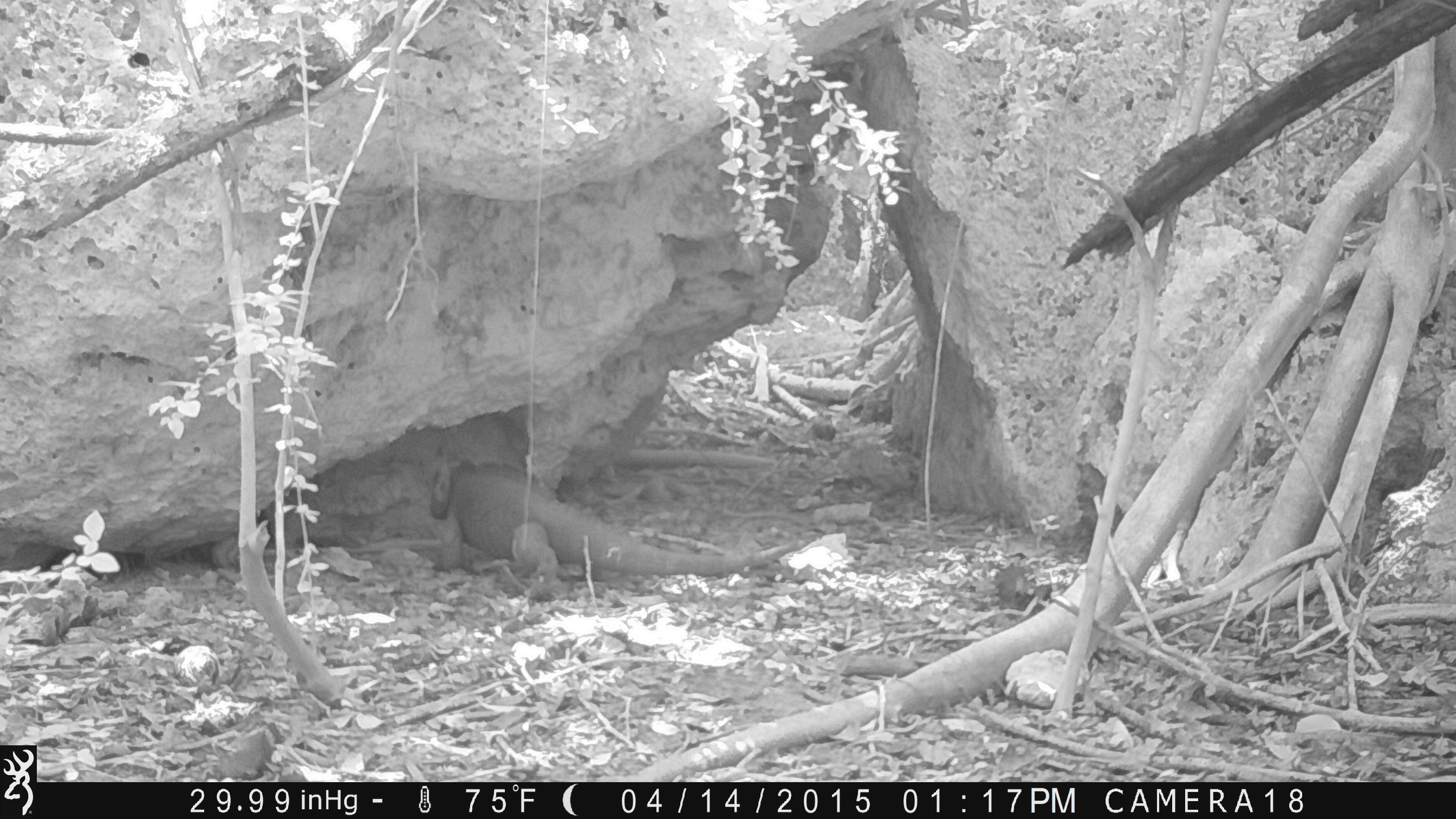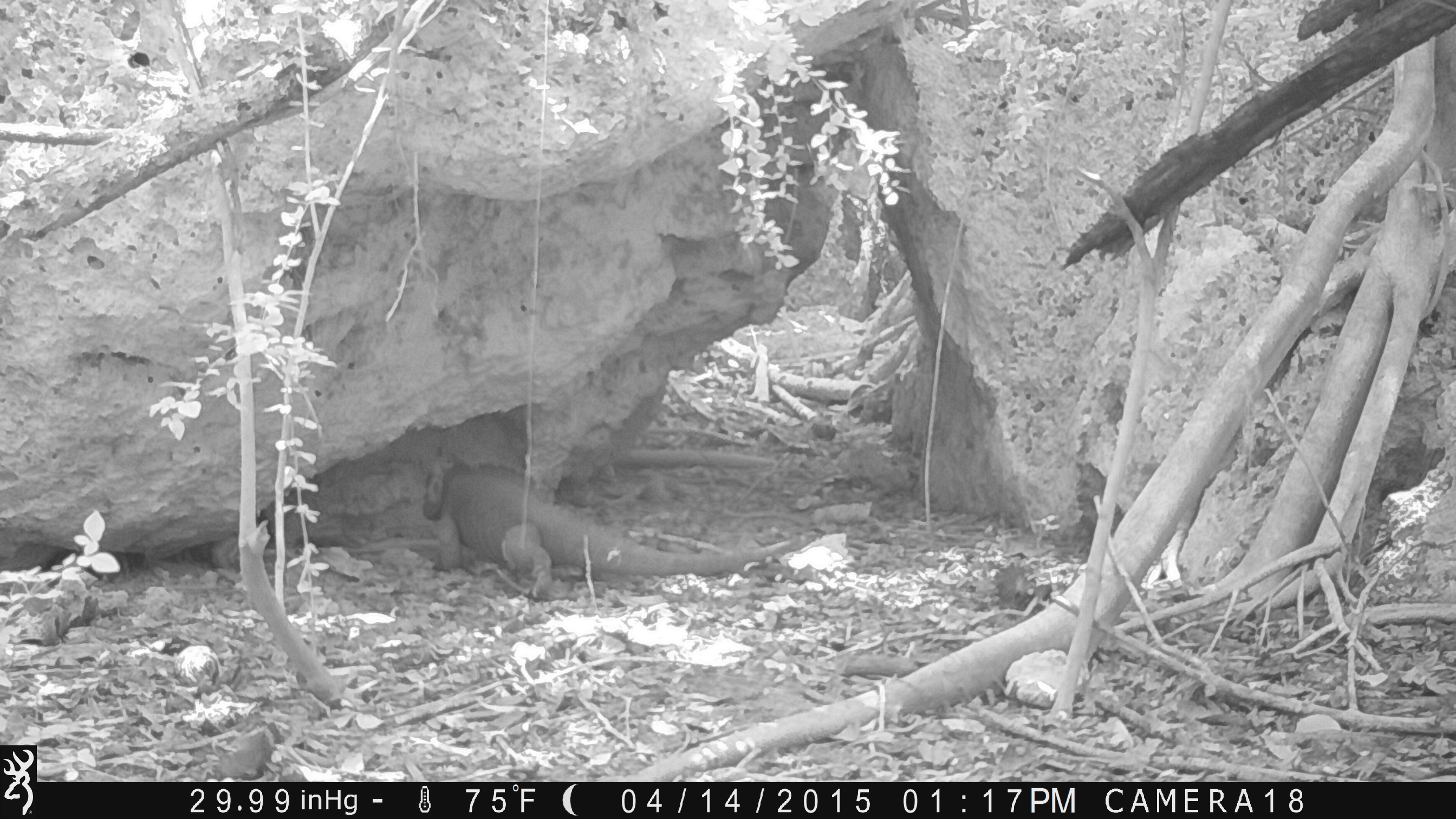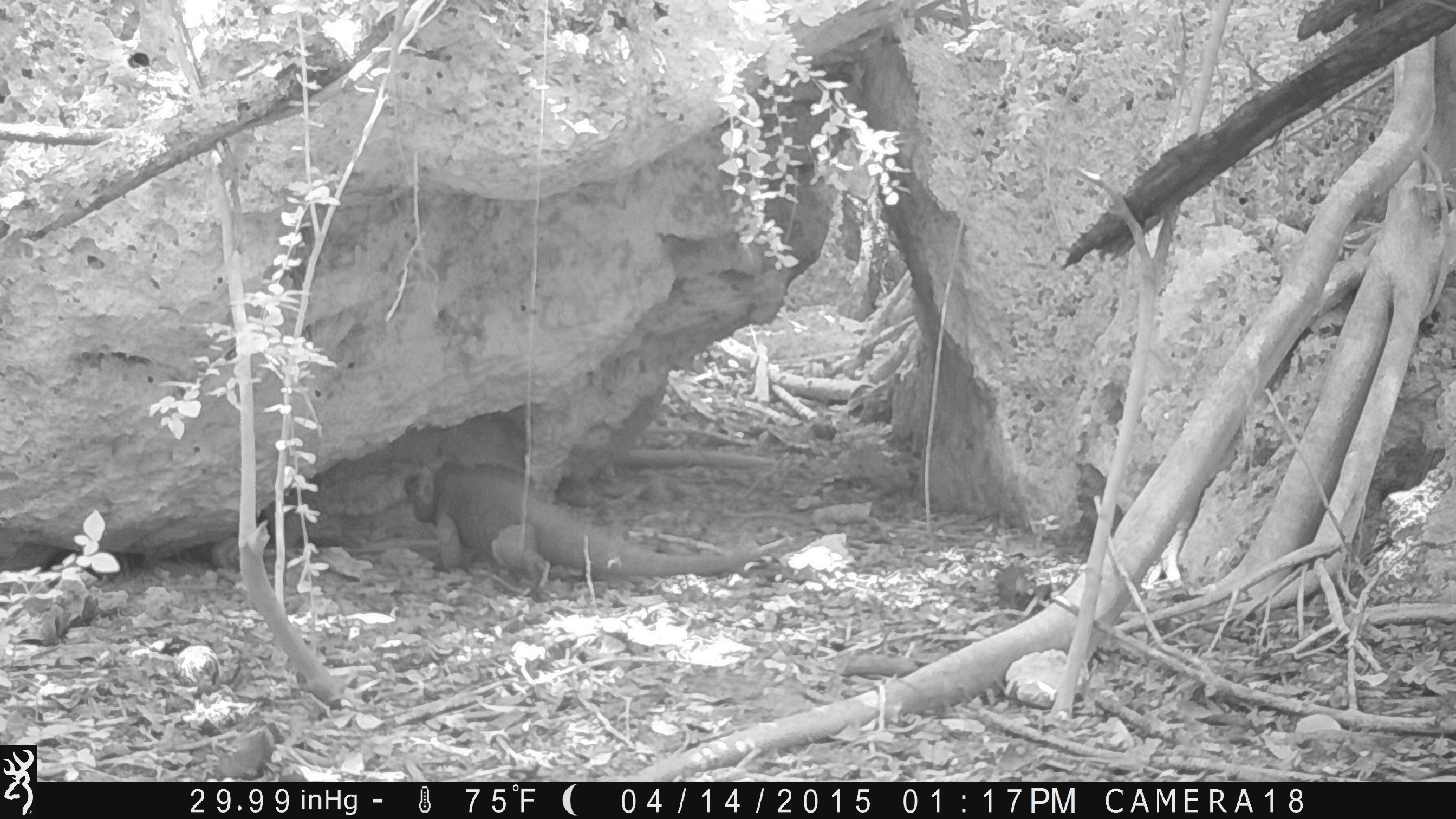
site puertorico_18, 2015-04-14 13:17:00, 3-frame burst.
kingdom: Animalia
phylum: Chordata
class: Reptilia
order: Squamata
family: Iguanidae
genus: Iguana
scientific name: Iguana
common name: typical iguanas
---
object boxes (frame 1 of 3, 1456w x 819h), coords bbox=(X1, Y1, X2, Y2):
iguana: bbox=(419, 438, 807, 606)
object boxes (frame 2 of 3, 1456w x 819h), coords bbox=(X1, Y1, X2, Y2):
iguana: bbox=(425, 441, 794, 603)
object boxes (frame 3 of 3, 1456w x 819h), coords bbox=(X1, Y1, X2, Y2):
iguana: bbox=(392, 454, 769, 603)